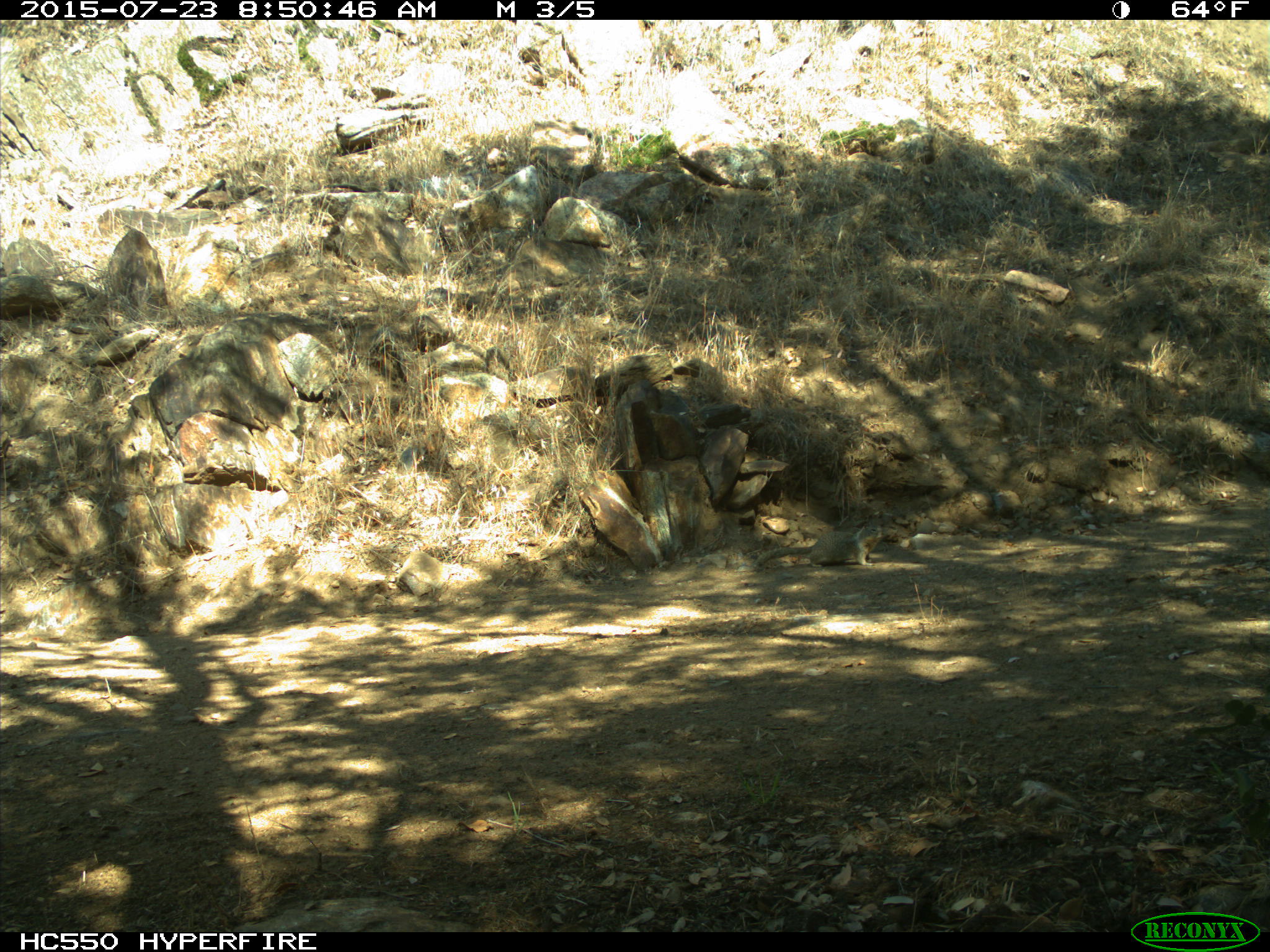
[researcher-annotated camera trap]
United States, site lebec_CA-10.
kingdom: Animalia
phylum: Chordata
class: Mammalia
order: Rodentia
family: Sciuridae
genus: Otospermophilus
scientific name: Otospermophilus beecheyi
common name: california ground squirrel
Otospermophilus beecheyi (california ground squirrel).